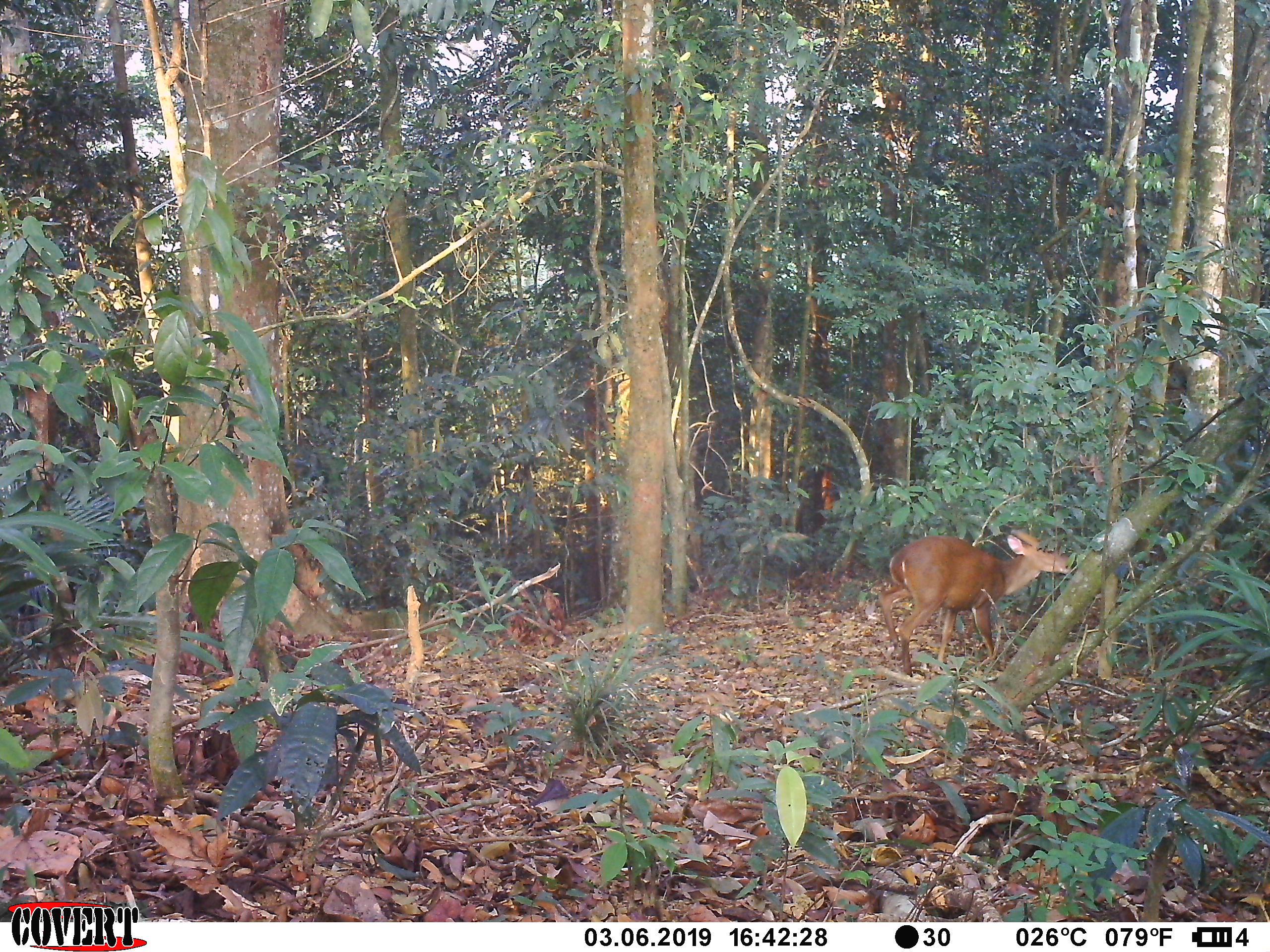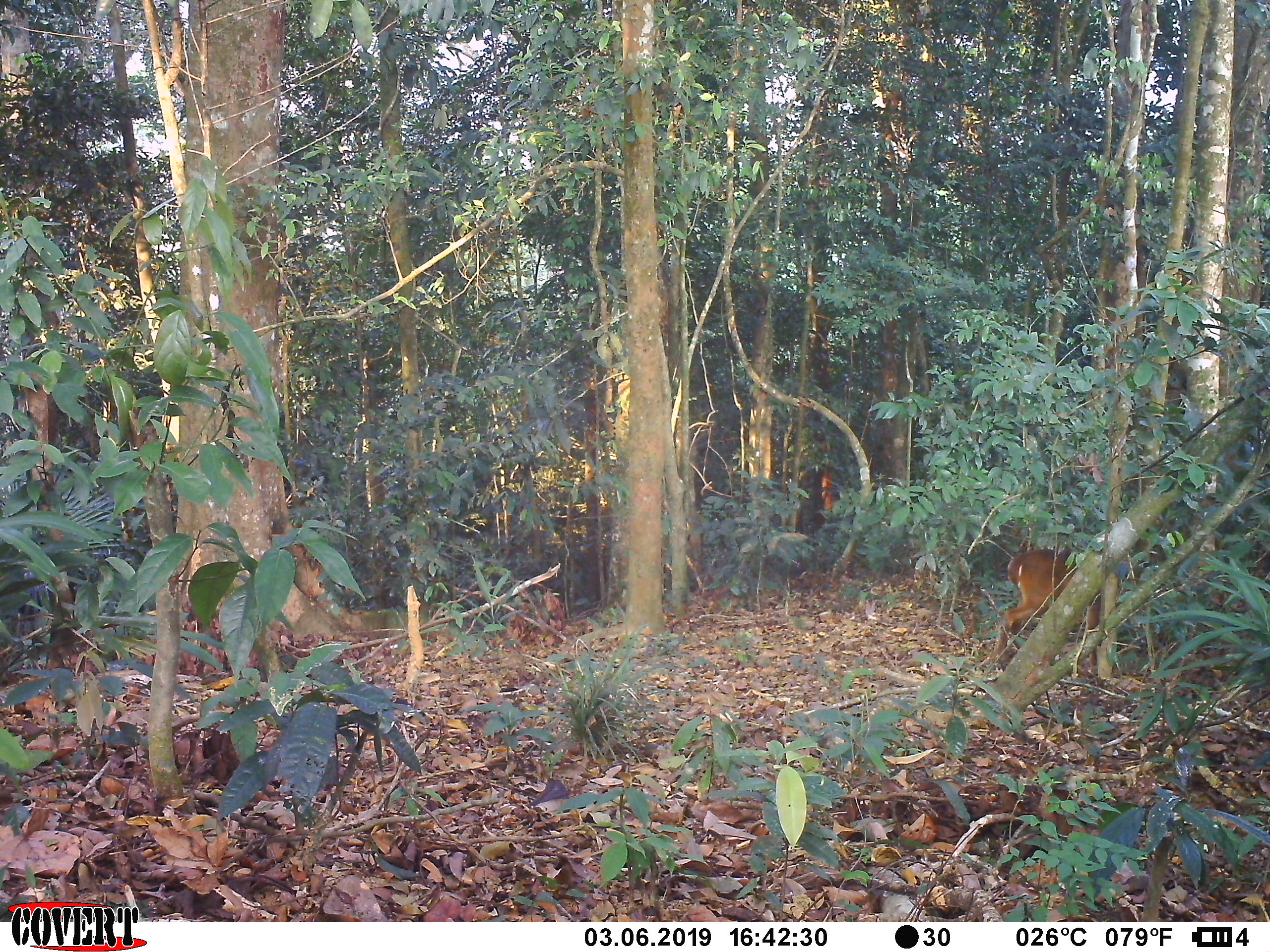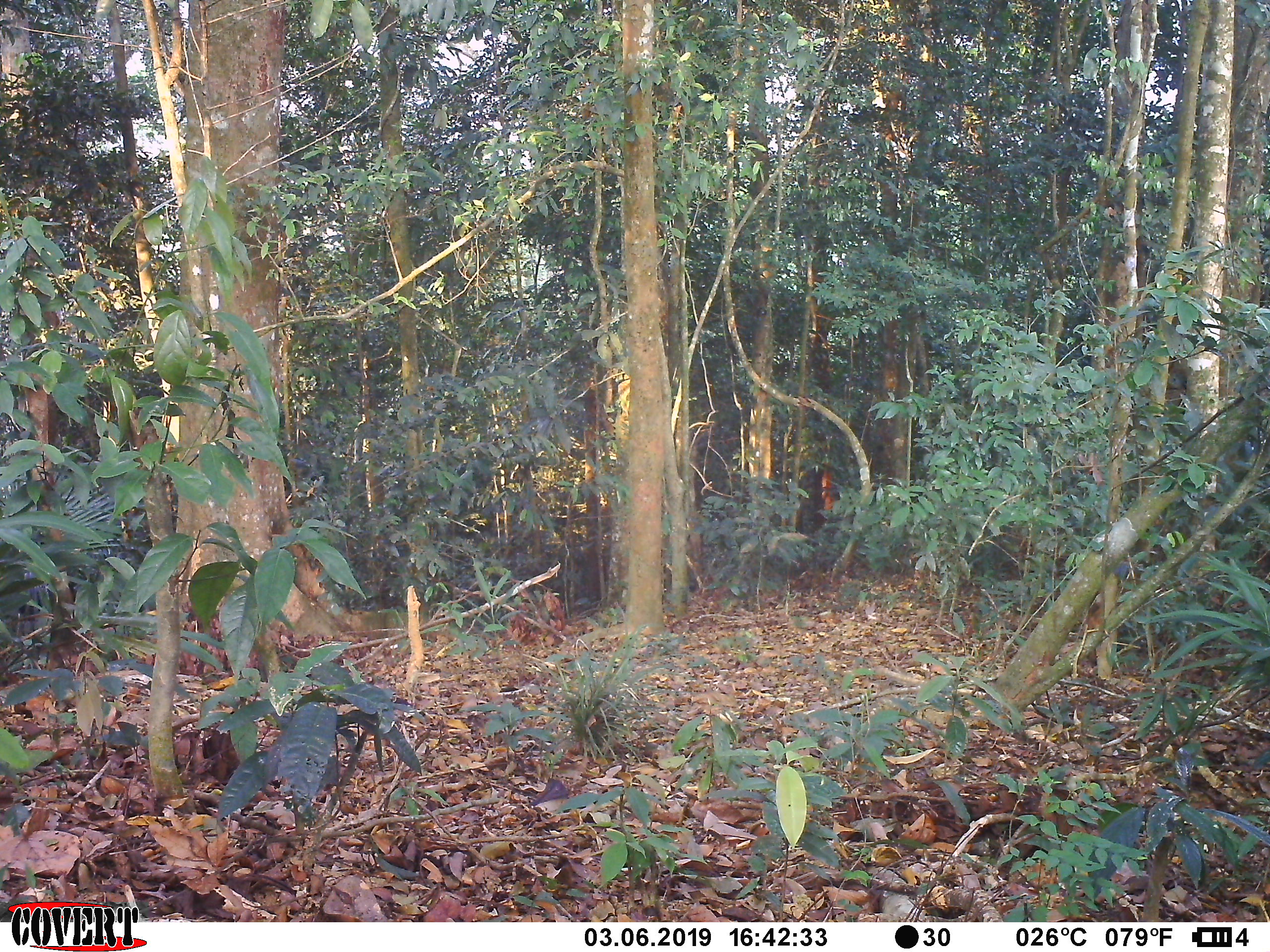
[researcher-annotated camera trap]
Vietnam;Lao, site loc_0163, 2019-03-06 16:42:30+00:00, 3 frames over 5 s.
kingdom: Animalia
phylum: Chordata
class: Mammalia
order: Artiodactyla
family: Cervidae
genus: Muntiacus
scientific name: Muntiacus vuquangensis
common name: large-antlered muntjac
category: large antlered muntjac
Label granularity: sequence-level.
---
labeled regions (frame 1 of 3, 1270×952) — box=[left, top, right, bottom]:
large antlered muntjac: box=[877, 529, 1077, 677]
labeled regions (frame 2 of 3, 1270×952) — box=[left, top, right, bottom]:
large antlered muntjac: box=[995, 547, 1144, 676]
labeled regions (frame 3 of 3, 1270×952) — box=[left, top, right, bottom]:
large antlered muntjac: box=[1083, 585, 1244, 669]